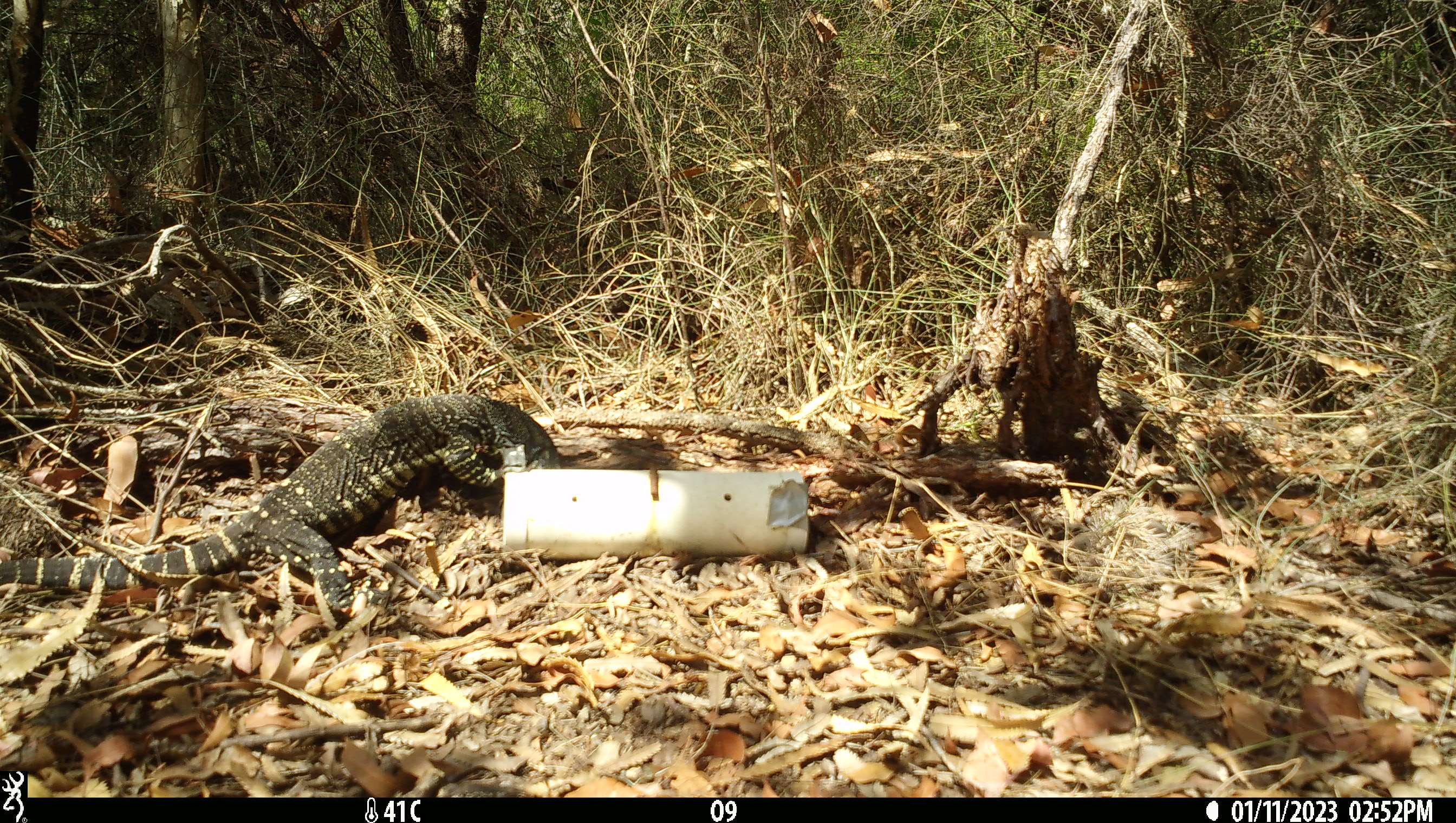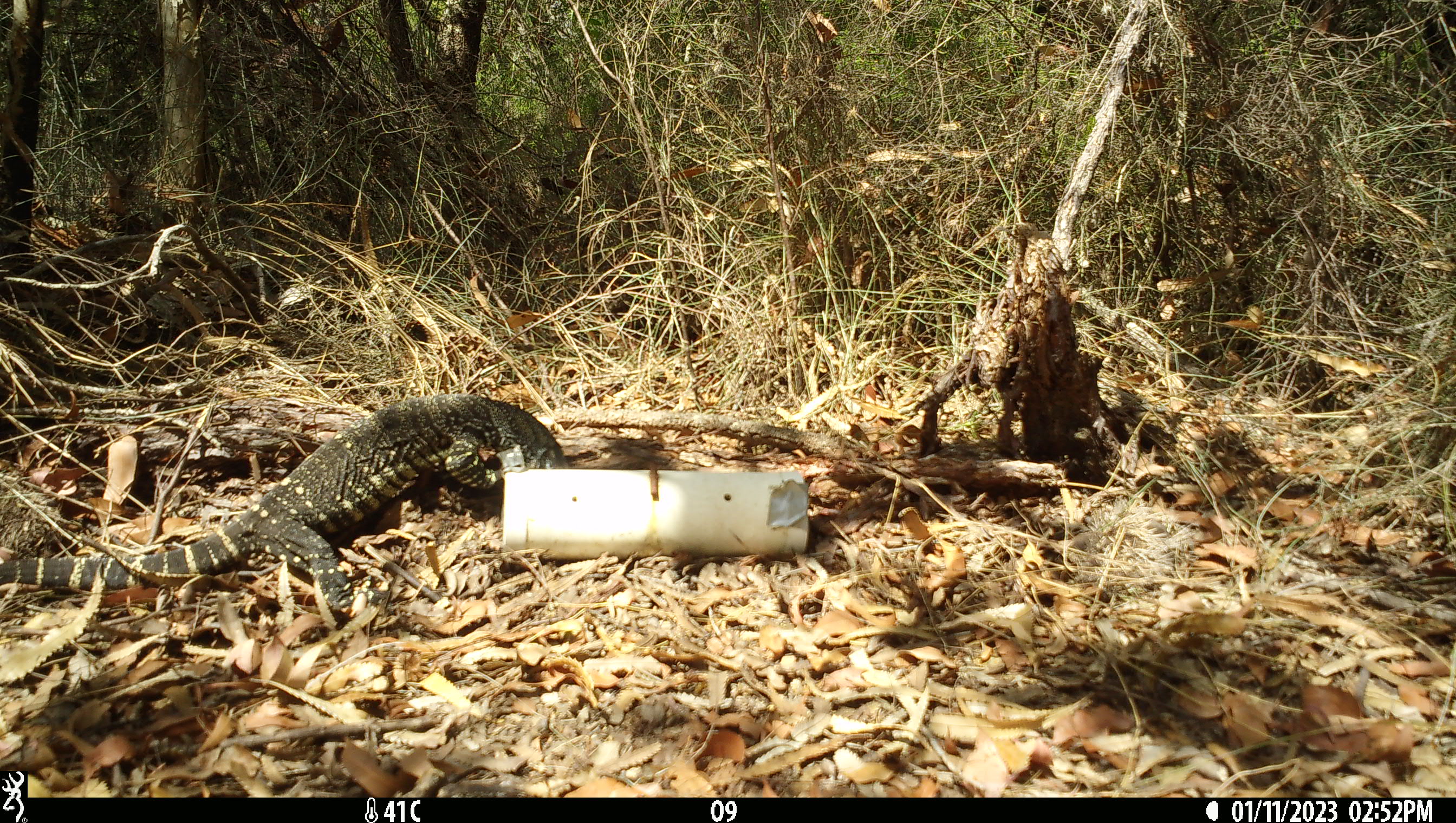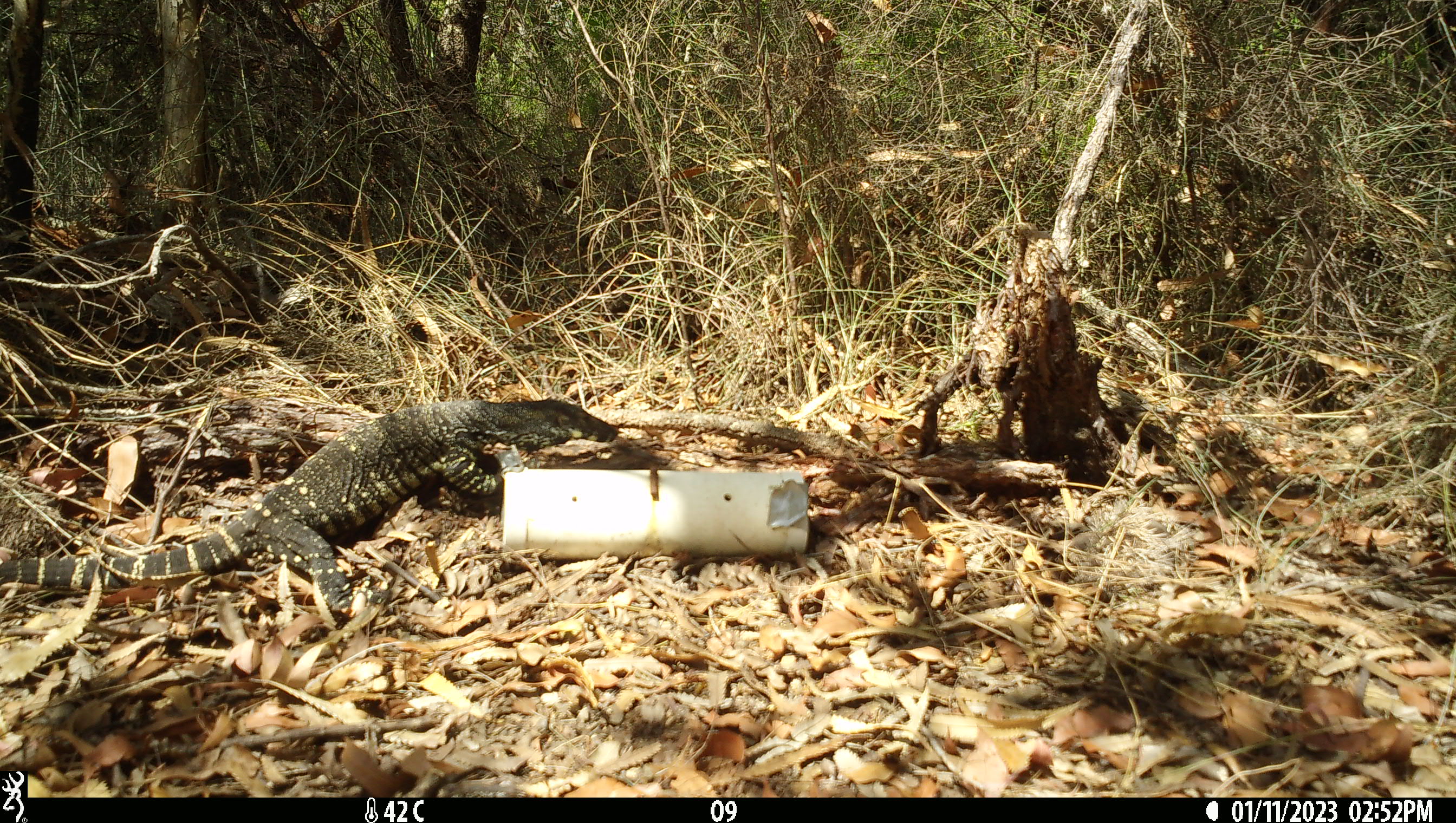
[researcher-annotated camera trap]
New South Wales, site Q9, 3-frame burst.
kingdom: Animalia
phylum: Chordata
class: Reptilia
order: Squamata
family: Varanidae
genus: Varanus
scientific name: Varanus varius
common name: lace monitor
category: goanna